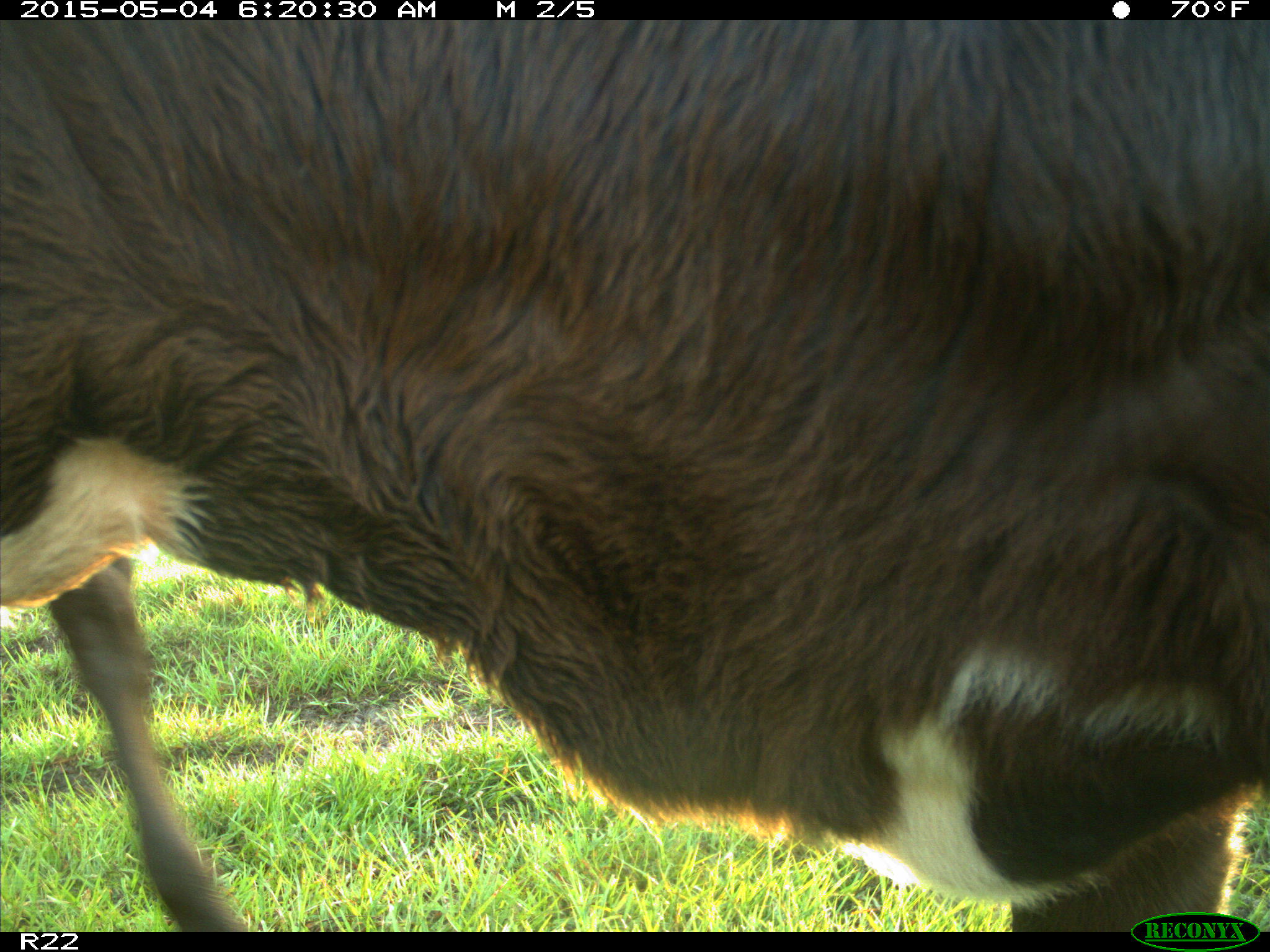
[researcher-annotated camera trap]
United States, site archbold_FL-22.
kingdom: Animalia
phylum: Chordata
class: Mammalia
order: Artiodactyla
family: Bovidae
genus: Bos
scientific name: Bos taurus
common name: domestic cow